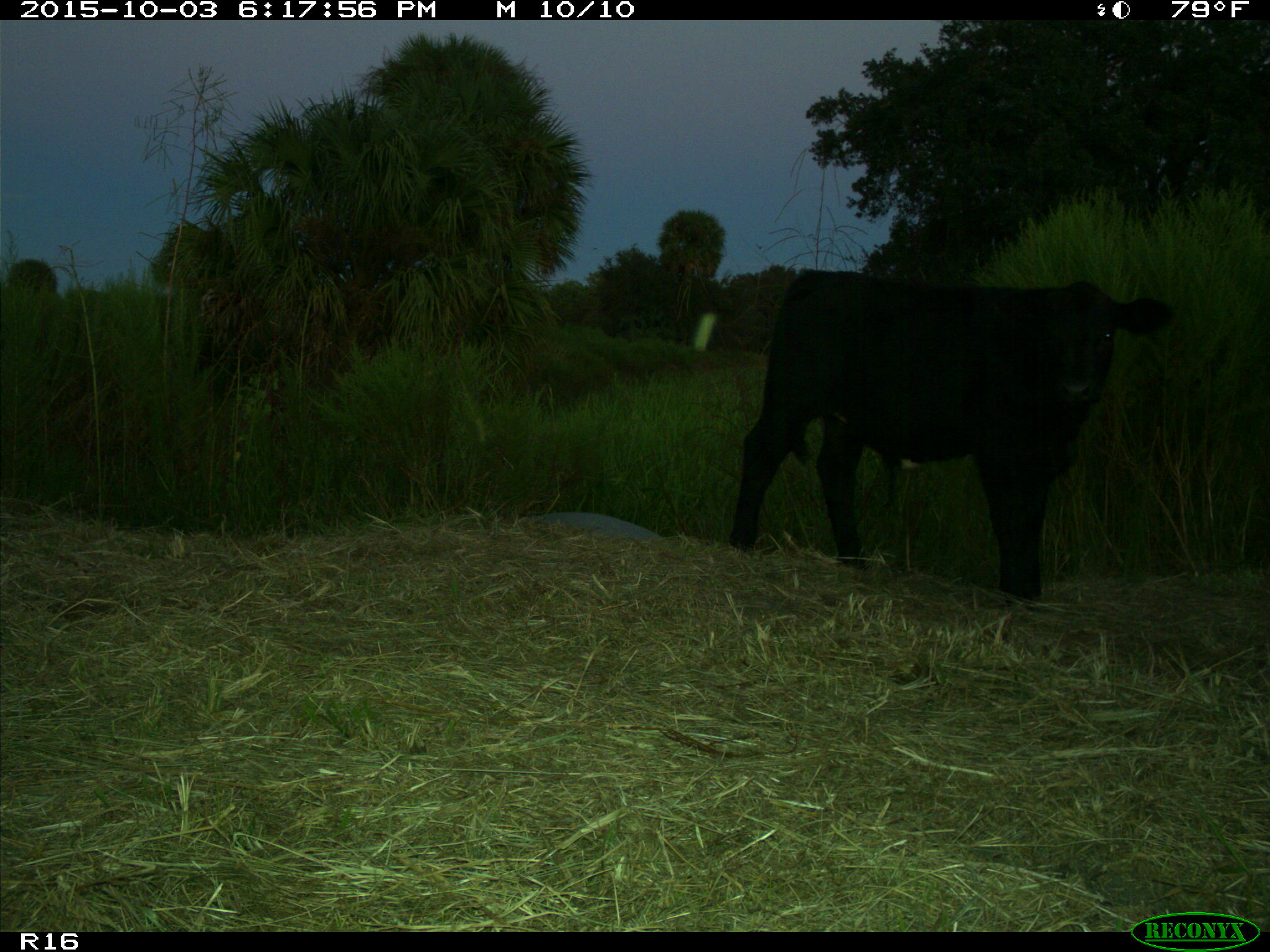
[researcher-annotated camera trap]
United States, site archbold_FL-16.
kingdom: Animalia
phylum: Chordata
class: Mammalia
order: Artiodactyla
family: Bovidae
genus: Bos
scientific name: Bos taurus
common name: domestic cow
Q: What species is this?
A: Bos taurus (domestic cow).